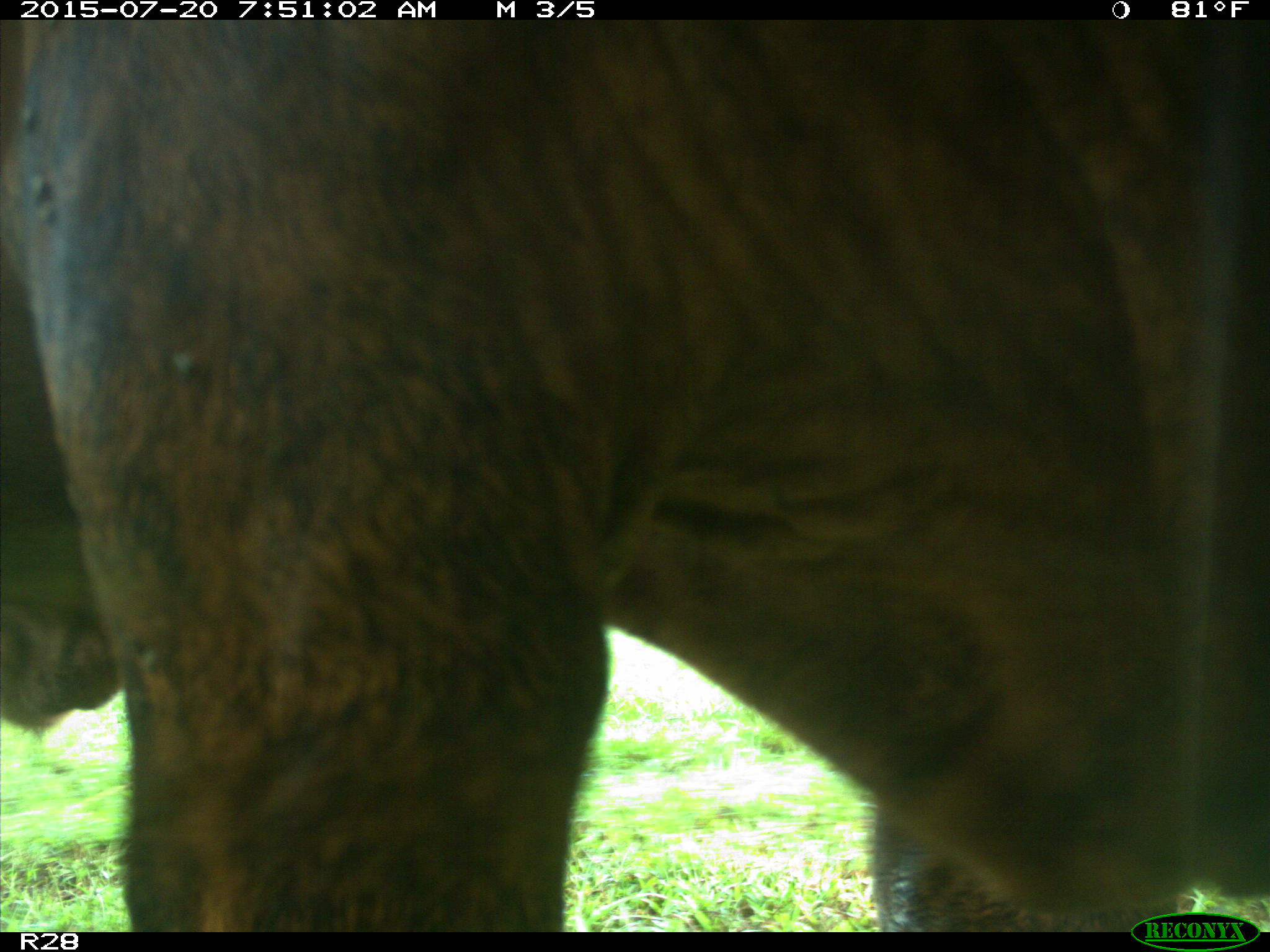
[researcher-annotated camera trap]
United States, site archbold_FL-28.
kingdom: Animalia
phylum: Chordata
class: Mammalia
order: Artiodactyla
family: Bovidae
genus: Bos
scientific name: Bos taurus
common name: domestic cow